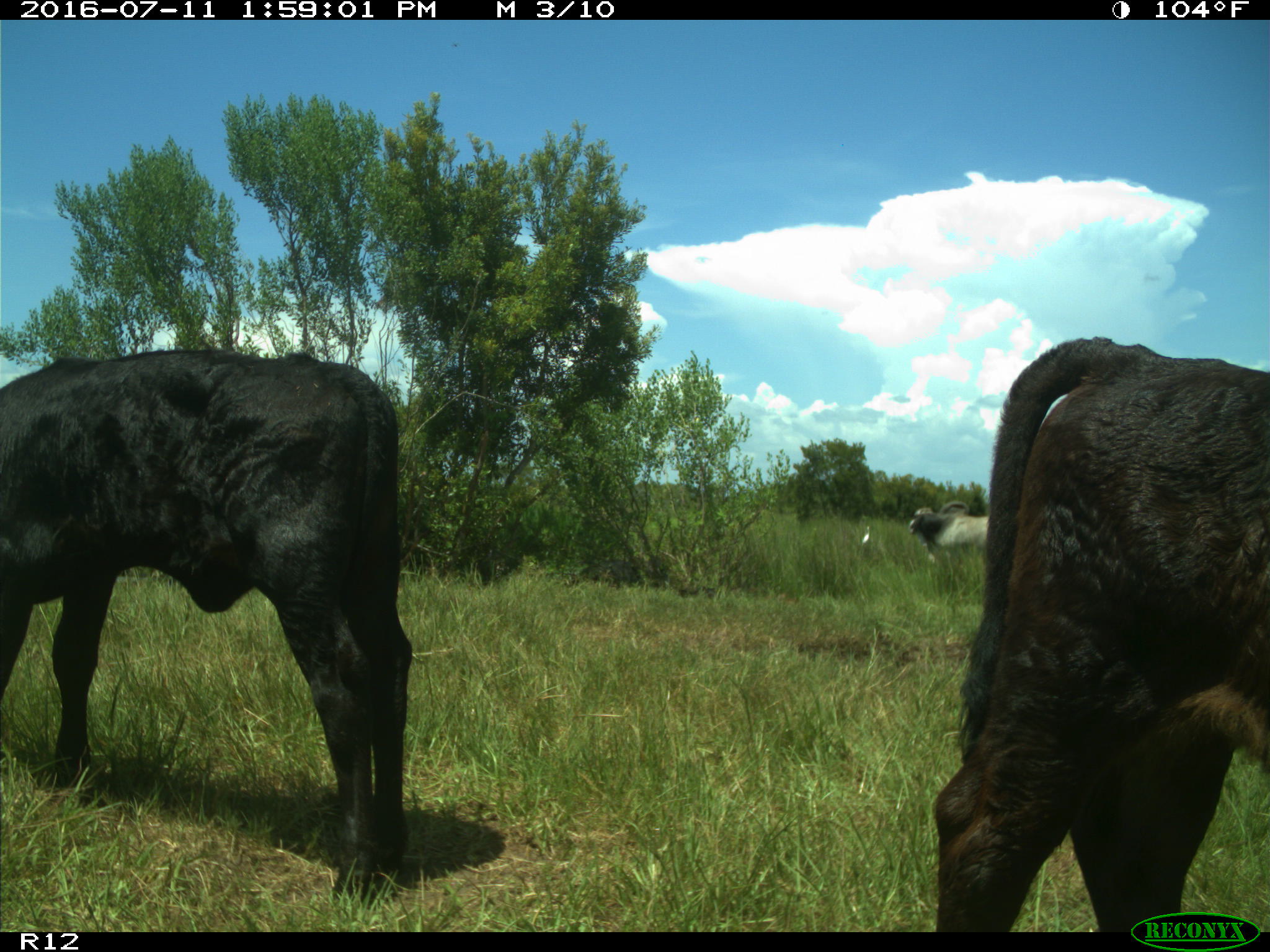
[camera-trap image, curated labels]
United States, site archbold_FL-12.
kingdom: Animalia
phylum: Chordata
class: Mammalia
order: Artiodactyla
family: Bovidae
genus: Bos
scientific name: Bos taurus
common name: domestic cow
Bos taurus (domestic cow).